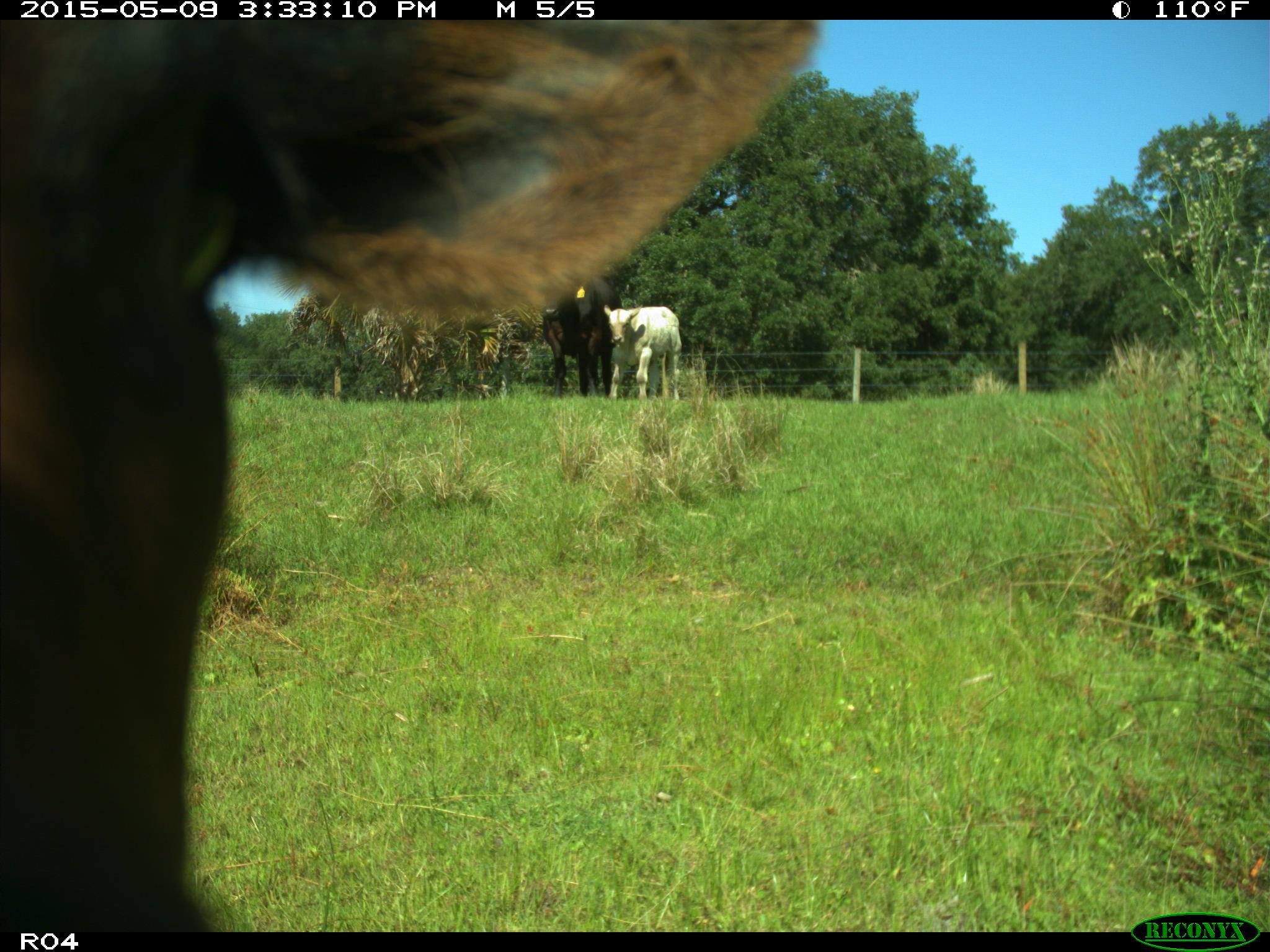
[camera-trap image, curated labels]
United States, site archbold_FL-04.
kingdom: Animalia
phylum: Chordata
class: Mammalia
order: Artiodactyla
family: Bovidae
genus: Bos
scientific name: Bos taurus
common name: domestic cow